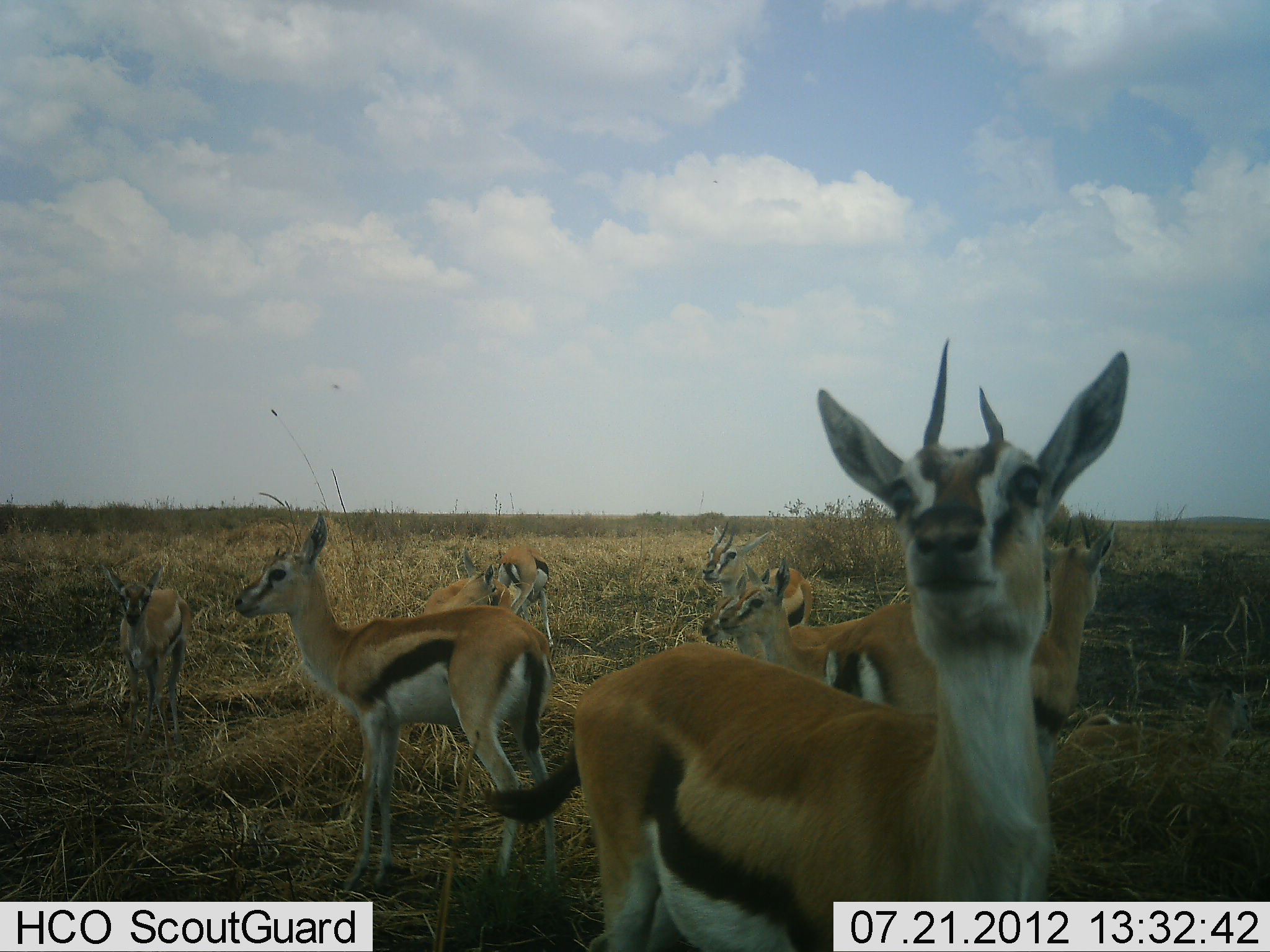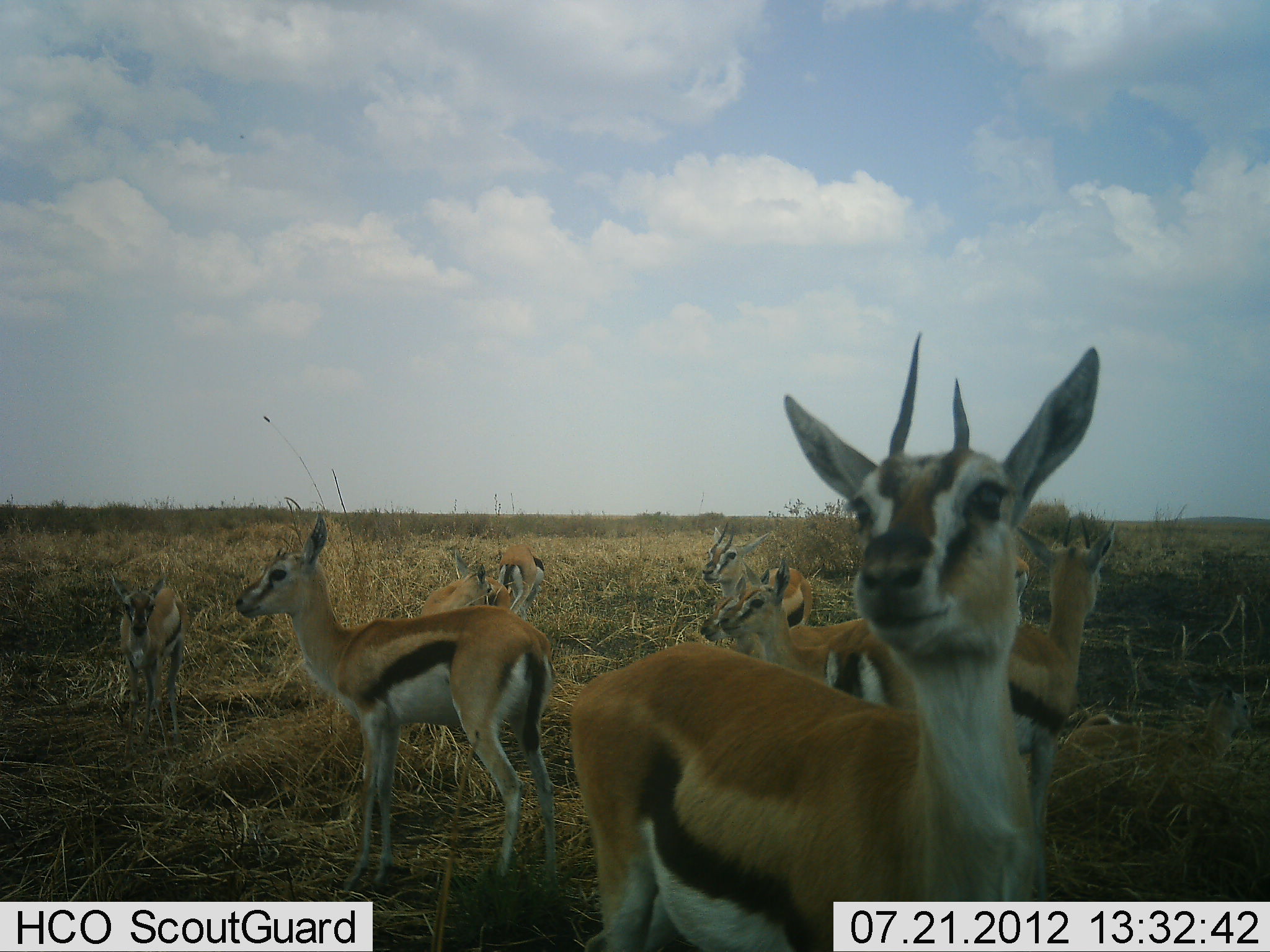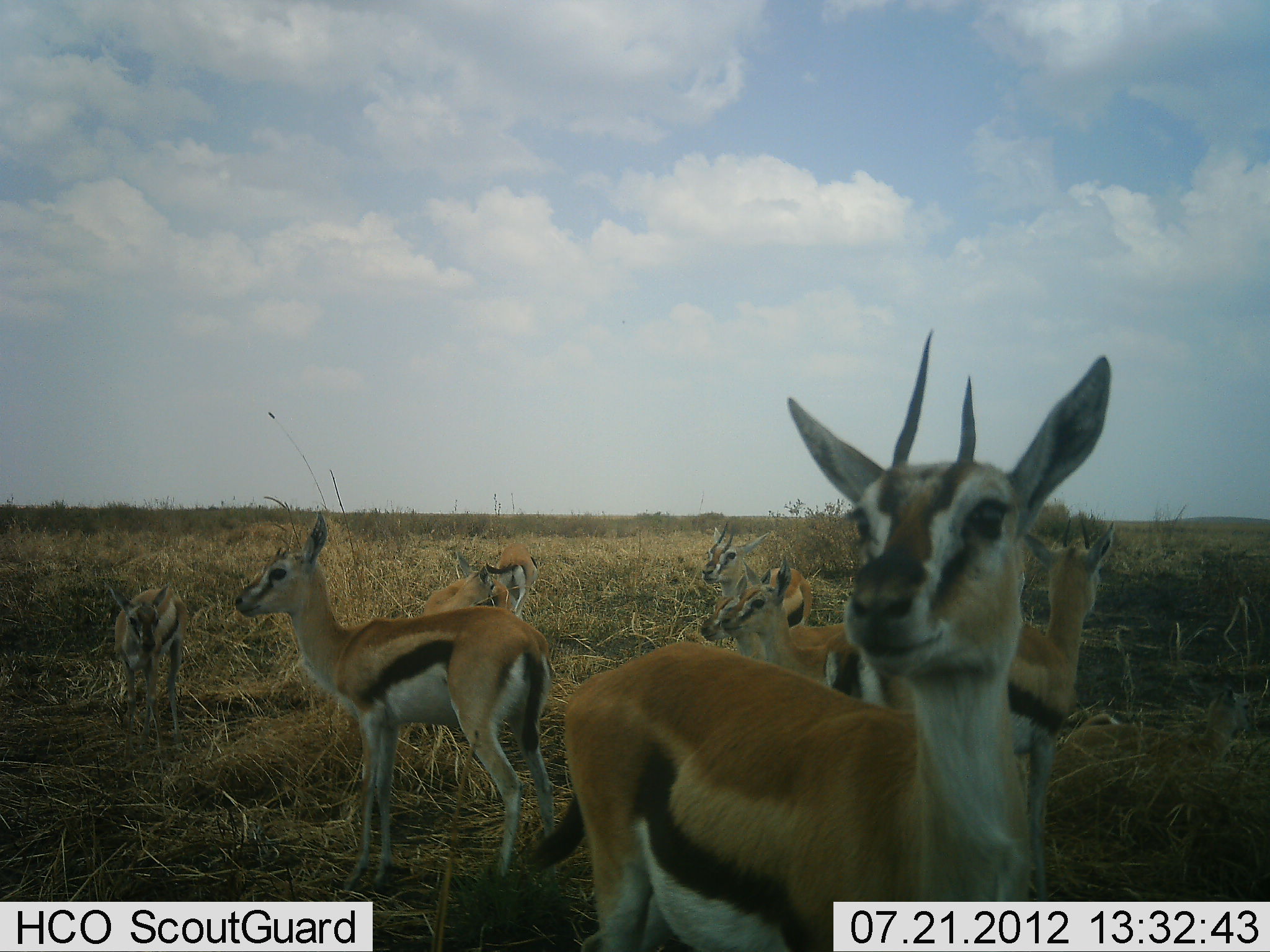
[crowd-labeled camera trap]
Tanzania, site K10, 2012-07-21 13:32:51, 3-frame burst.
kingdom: Animalia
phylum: Chordata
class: Mammalia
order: Artiodactyla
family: Bovidae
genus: Eudorcas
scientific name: Eudorcas thomsonii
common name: thomson's gazelle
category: gazellethomsons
Gazellethomsons (thomson's gazelle) (Eudorcas thomsonii), count 9. Behavior (volunteer vote fractions): standing 100%, resting 0%, moving 20%, interacting 0%. Young present (vote fraction): 0%. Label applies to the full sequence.